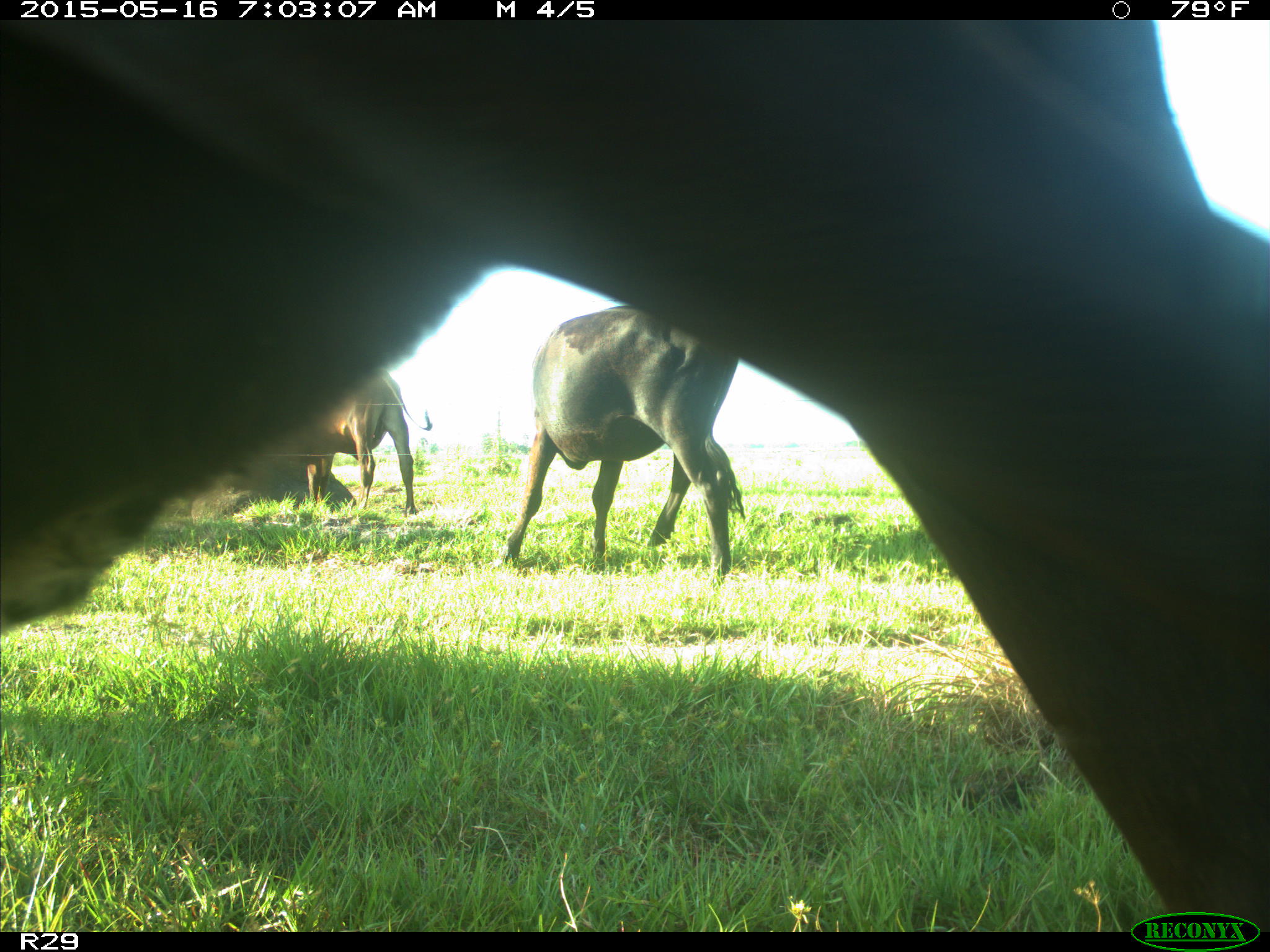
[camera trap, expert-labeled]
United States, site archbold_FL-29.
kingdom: Animalia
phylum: Chordata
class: Mammalia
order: Artiodactyla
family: Bovidae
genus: Bos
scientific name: Bos taurus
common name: domestic cow